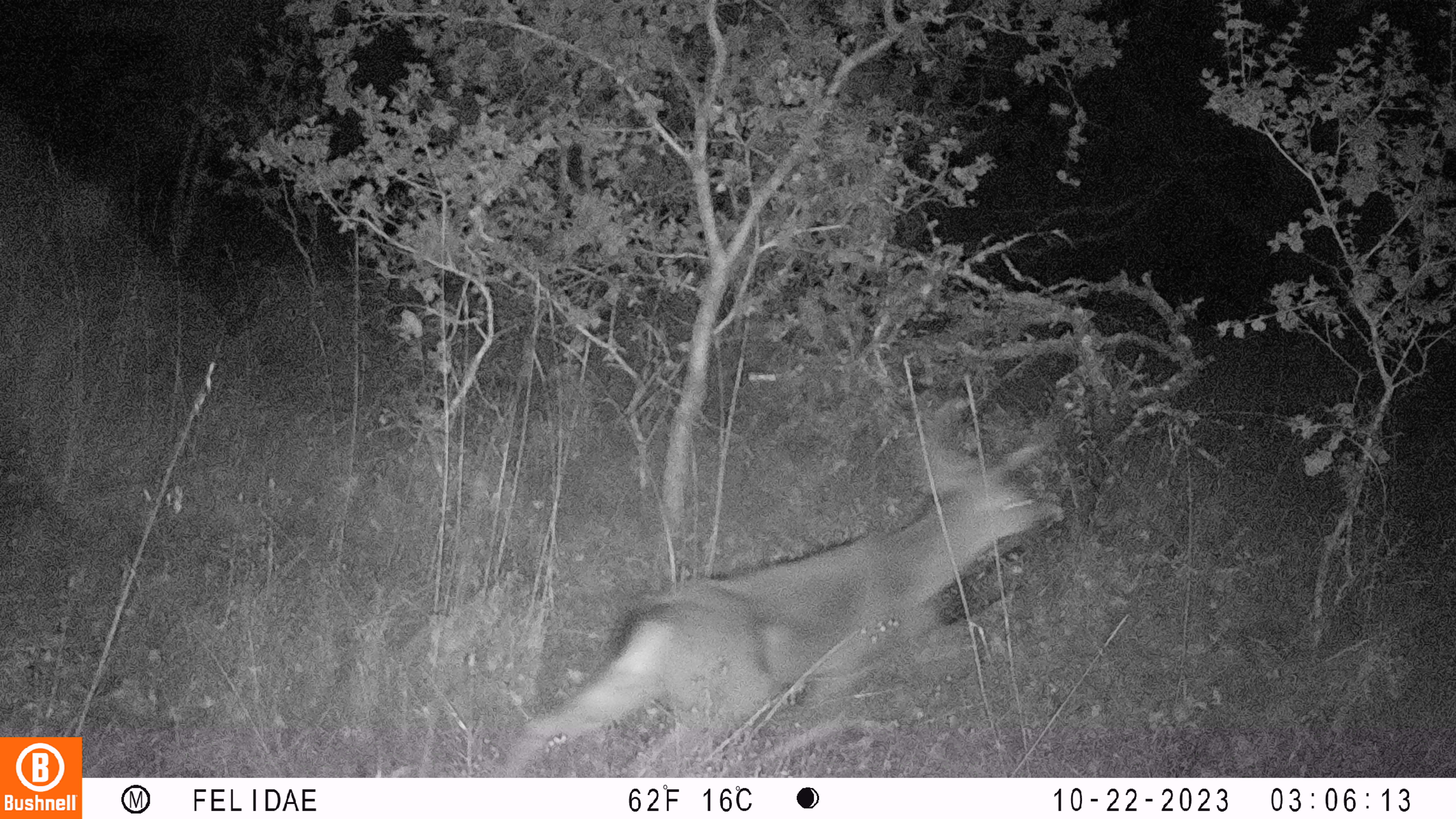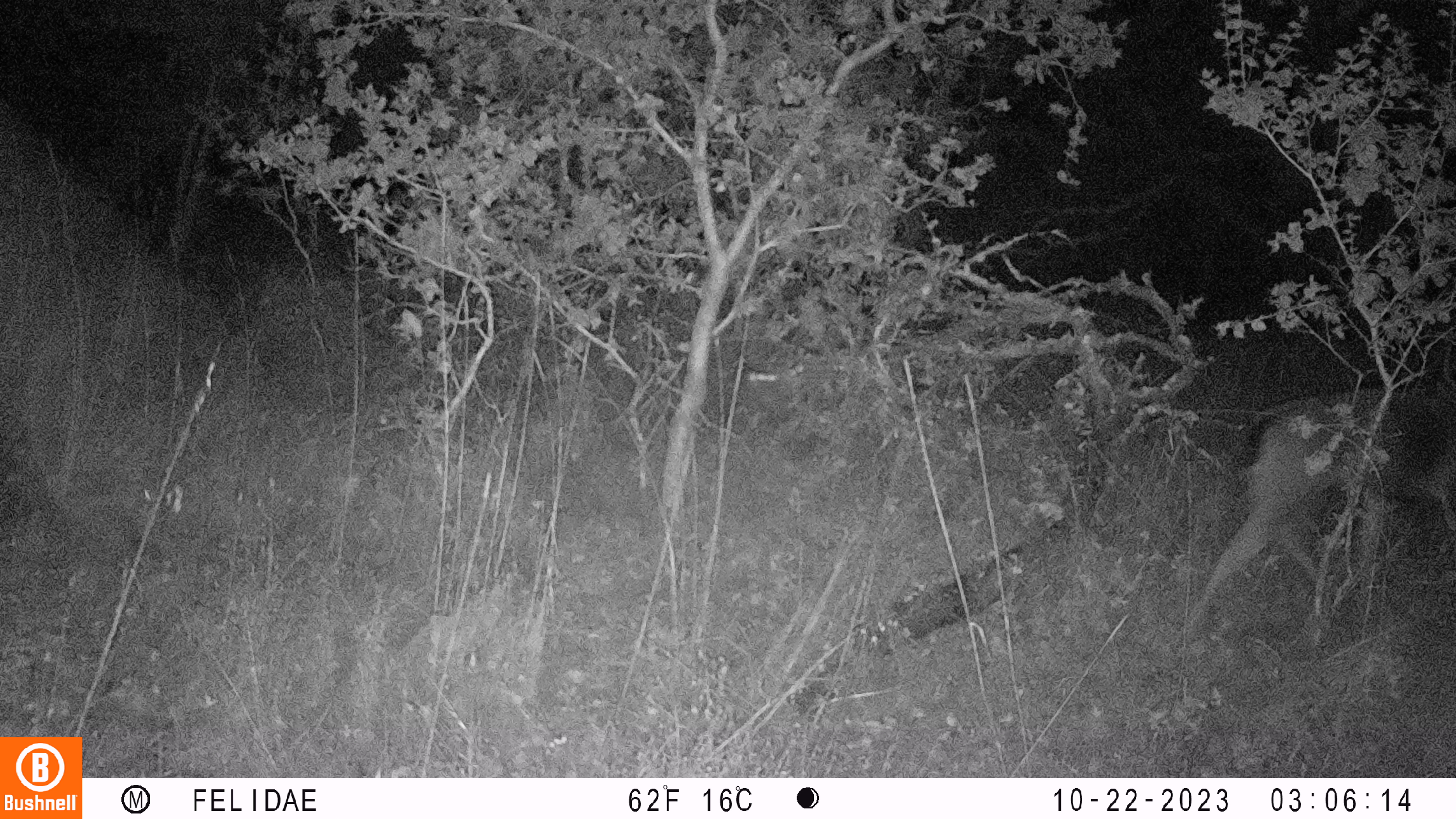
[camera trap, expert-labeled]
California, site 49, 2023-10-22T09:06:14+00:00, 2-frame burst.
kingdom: Animalia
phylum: Chordata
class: Mammalia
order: Artiodactyla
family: Cervidae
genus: Odocoileus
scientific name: Odocoileus hemionus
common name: mule deer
Mule deer (Odocoileus hemionus).